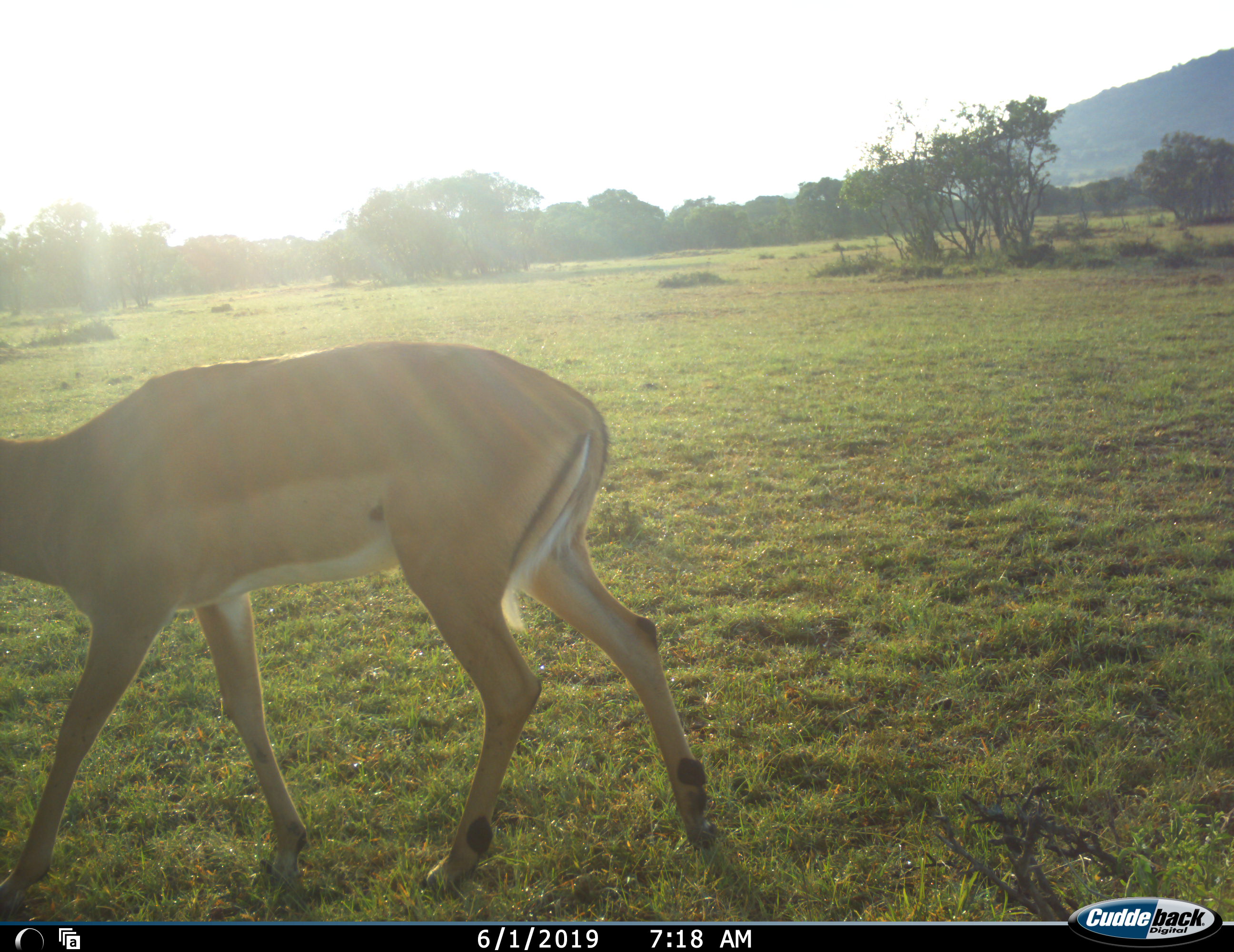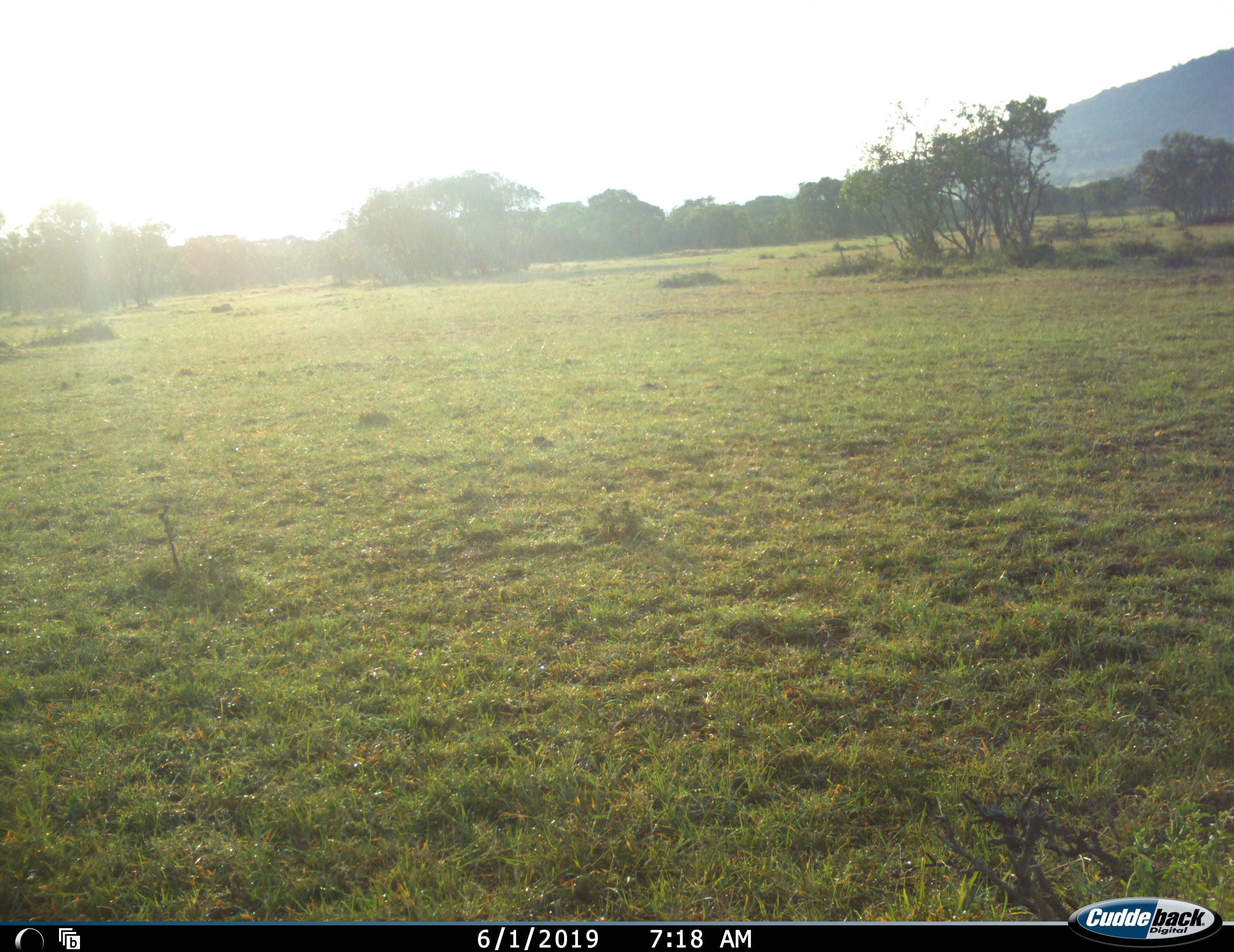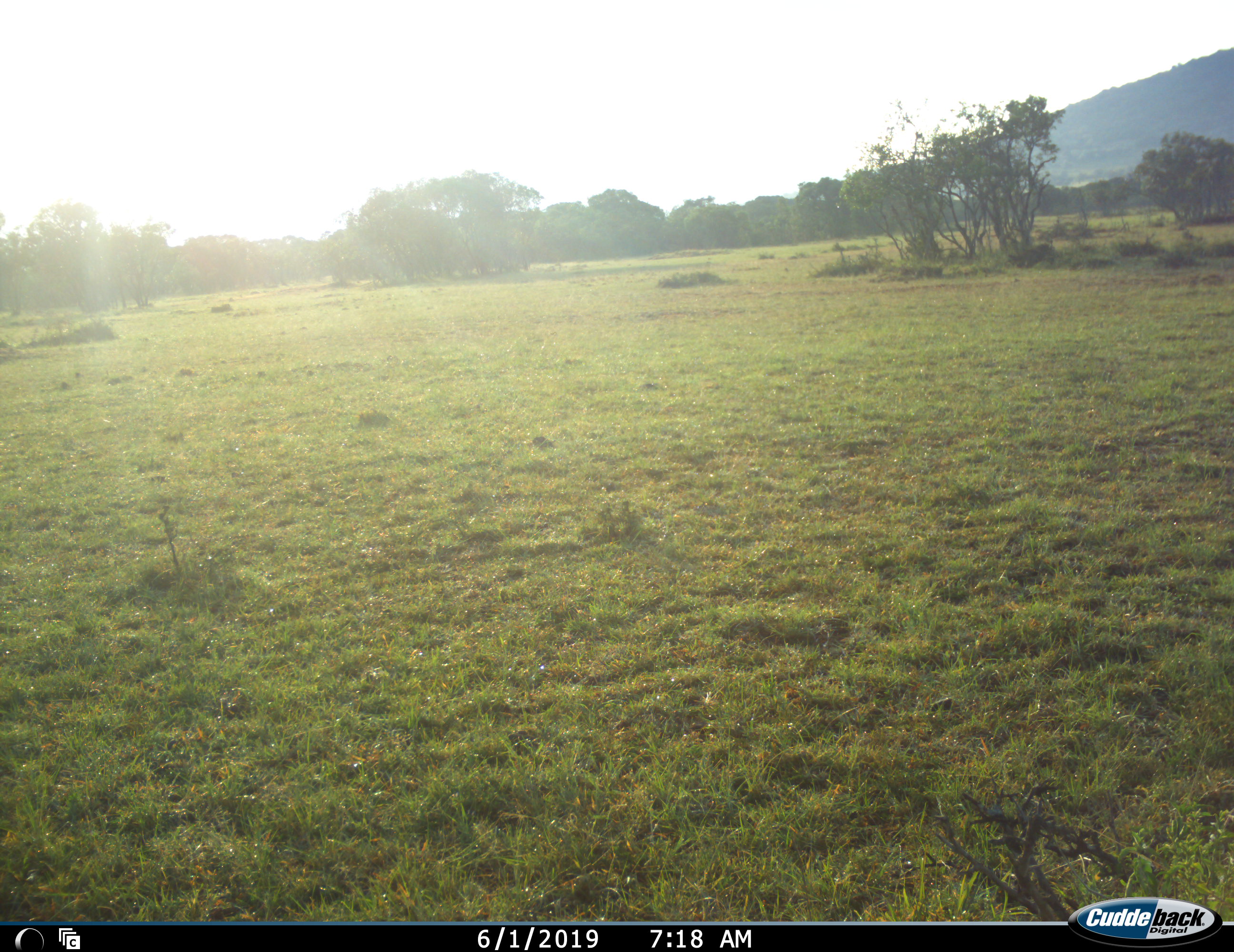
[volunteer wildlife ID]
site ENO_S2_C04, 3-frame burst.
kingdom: Animalia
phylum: Chordata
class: Mammalia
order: Artiodactyla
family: Bovidae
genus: Aepyceros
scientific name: Aepyceros melampus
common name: impala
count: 1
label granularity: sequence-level